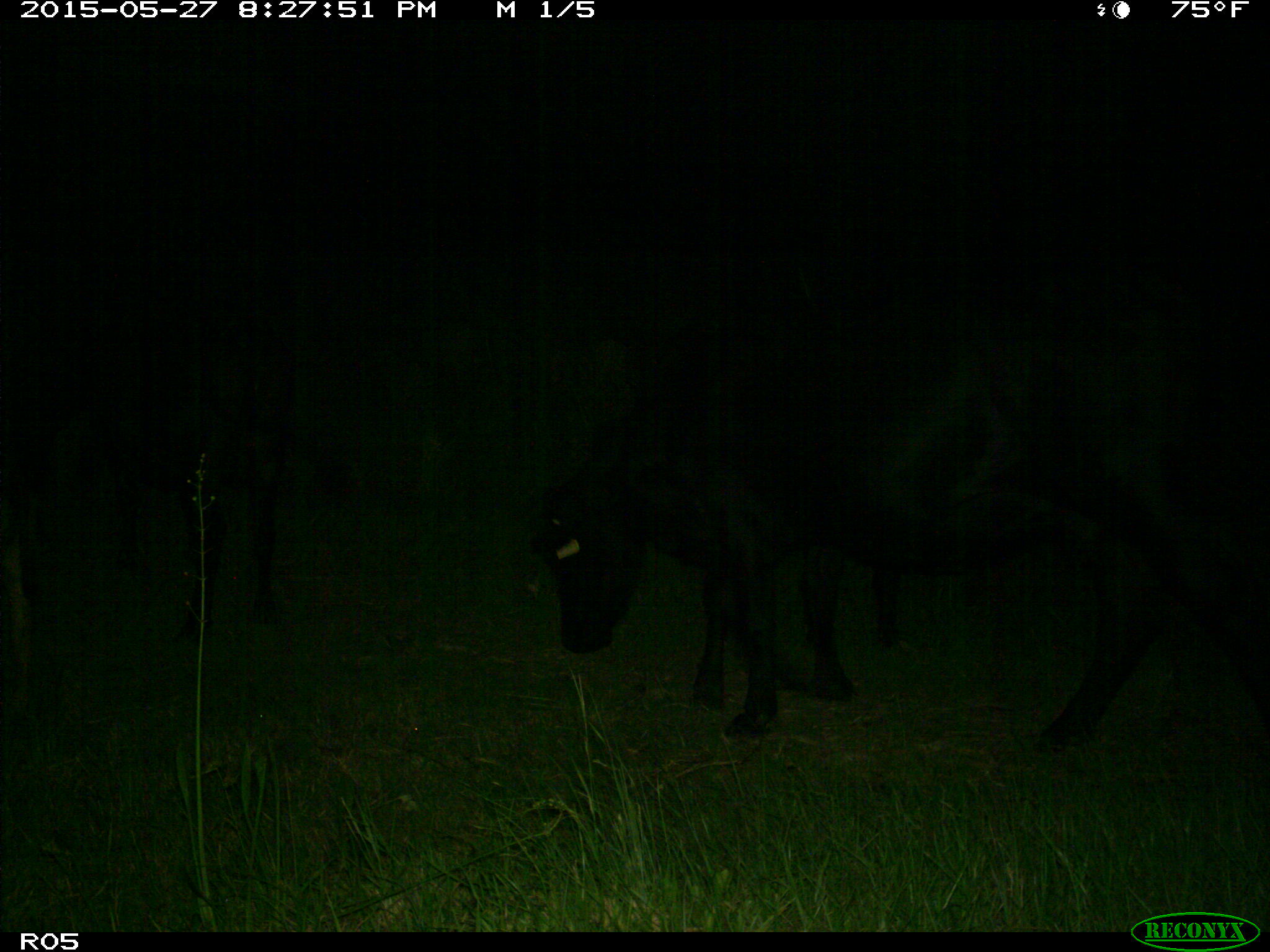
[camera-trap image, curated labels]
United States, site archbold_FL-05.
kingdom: Animalia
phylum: Chordata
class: Mammalia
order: Artiodactyla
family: Bovidae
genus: Bos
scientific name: Bos taurus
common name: domestic cow